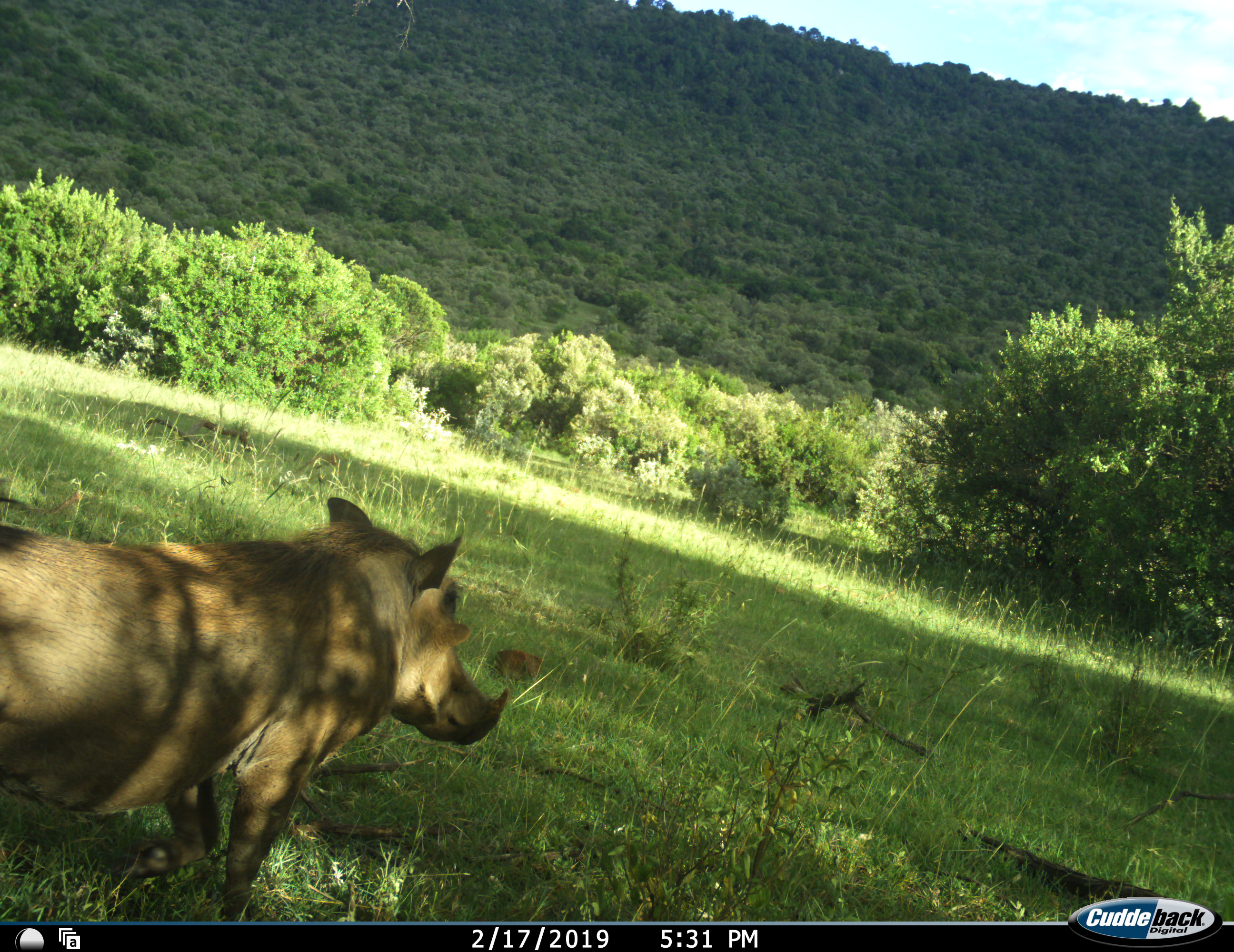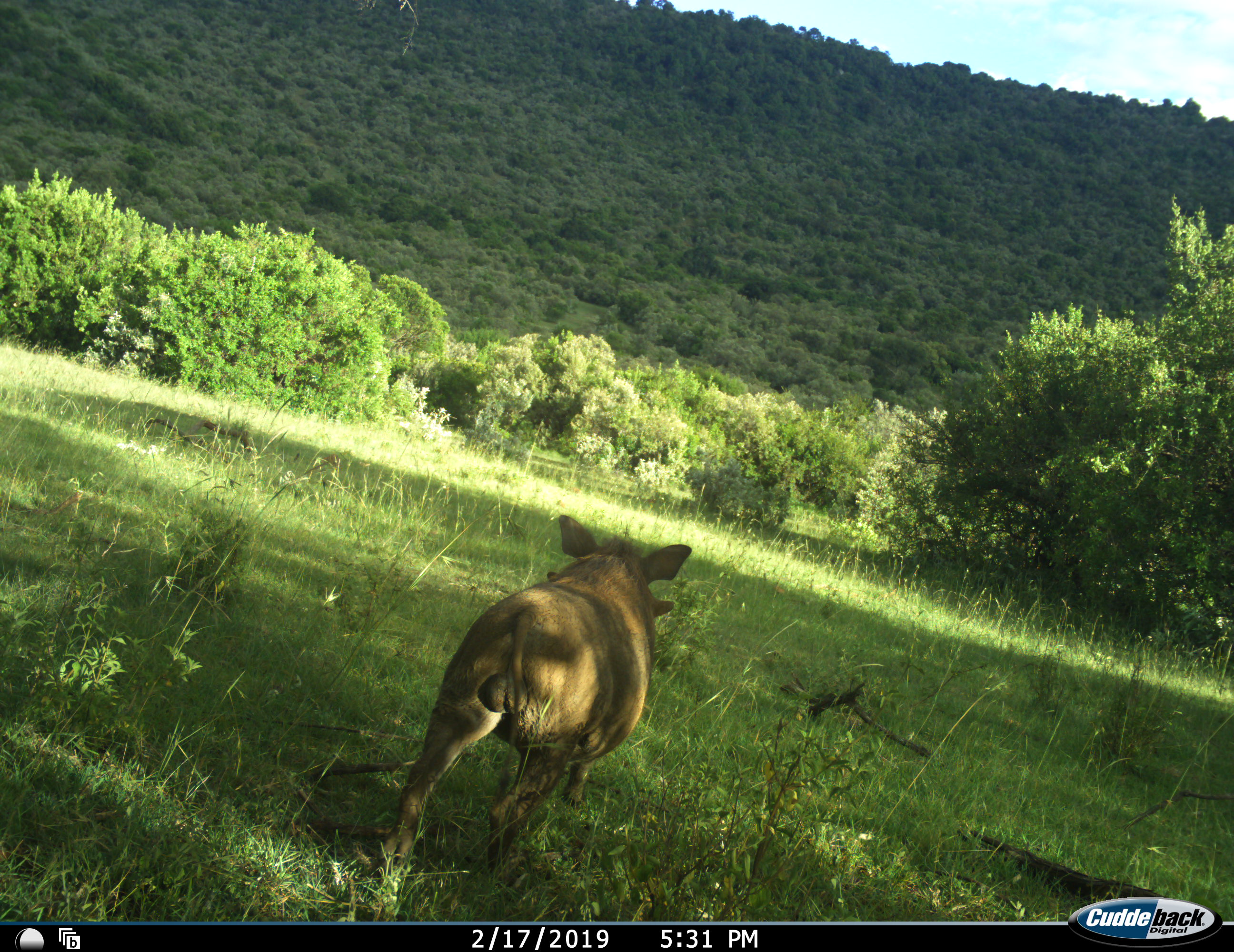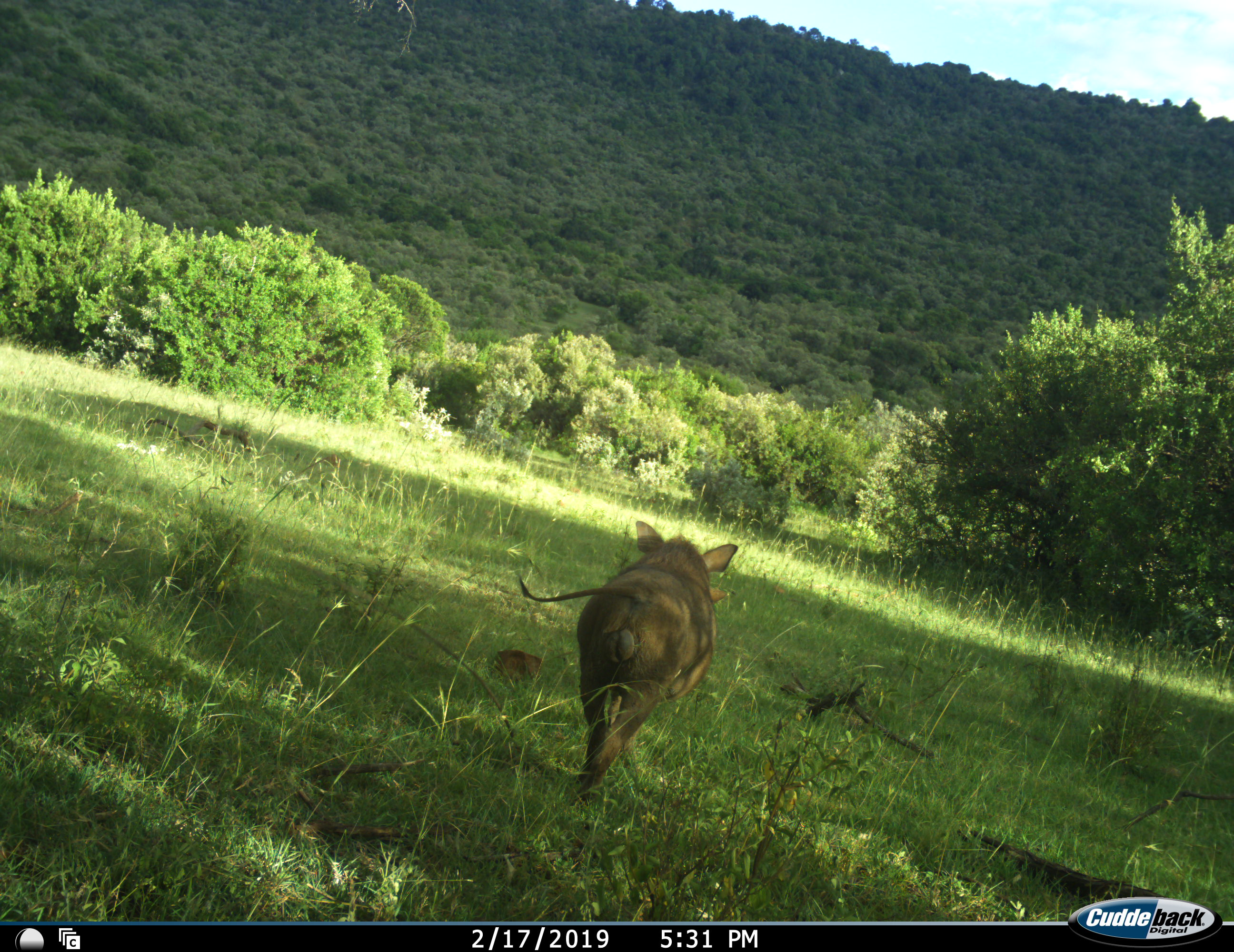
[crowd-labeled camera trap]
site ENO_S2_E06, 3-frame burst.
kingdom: Animalia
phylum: Chordata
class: Mammalia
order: Artiodactyla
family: Suidae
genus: Phacochoerus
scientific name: Phacochoerus africanus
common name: warthog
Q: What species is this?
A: Warthog (Phacochoerus africanus).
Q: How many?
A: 1.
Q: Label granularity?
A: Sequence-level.